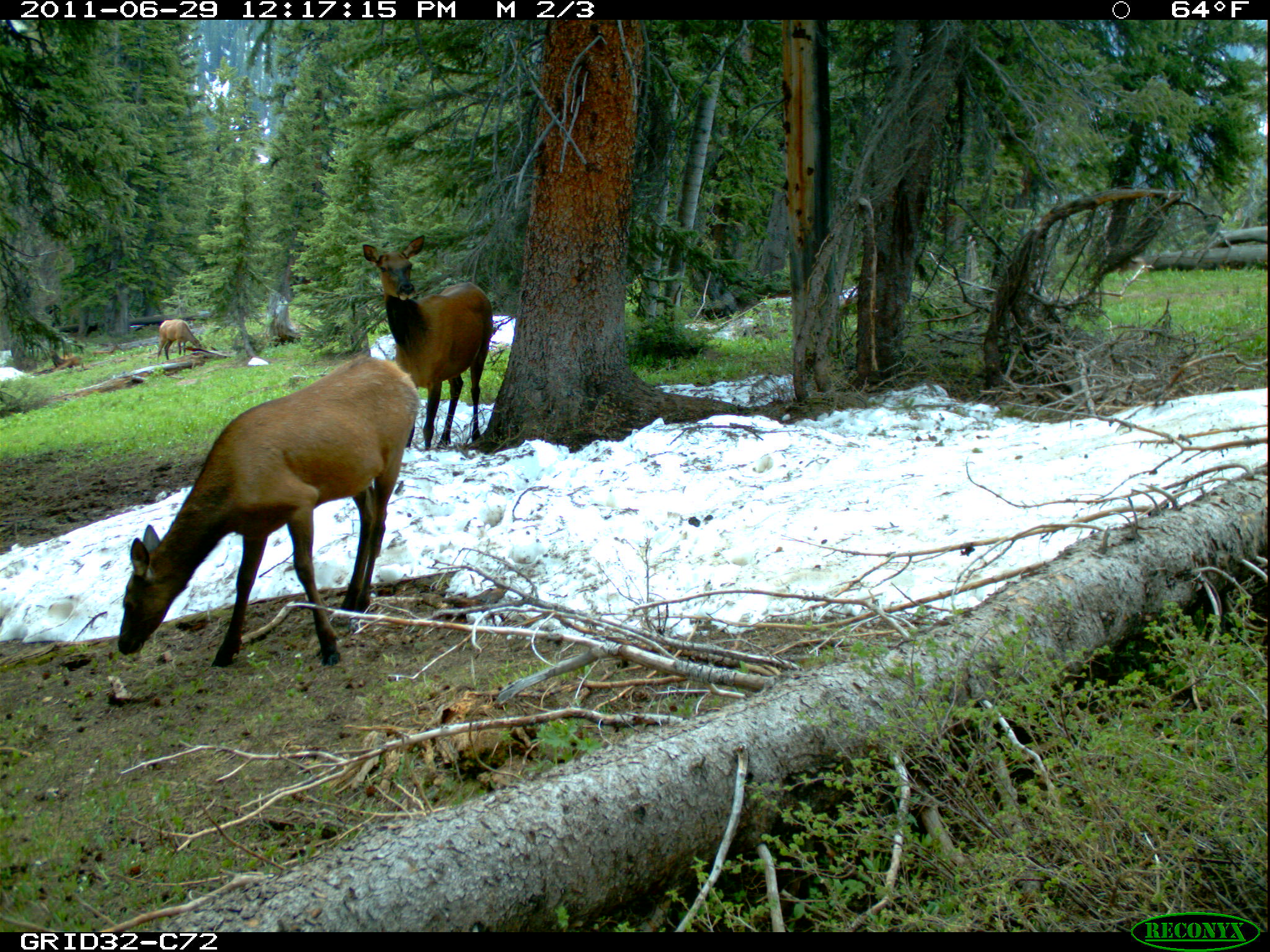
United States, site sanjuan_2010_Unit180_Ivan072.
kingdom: Animalia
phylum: Chordata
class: Mammalia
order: Artiodactyla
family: Cervidae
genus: Cervus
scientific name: Cervus elaphus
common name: red deer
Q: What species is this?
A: Cervus elaphus (red deer).